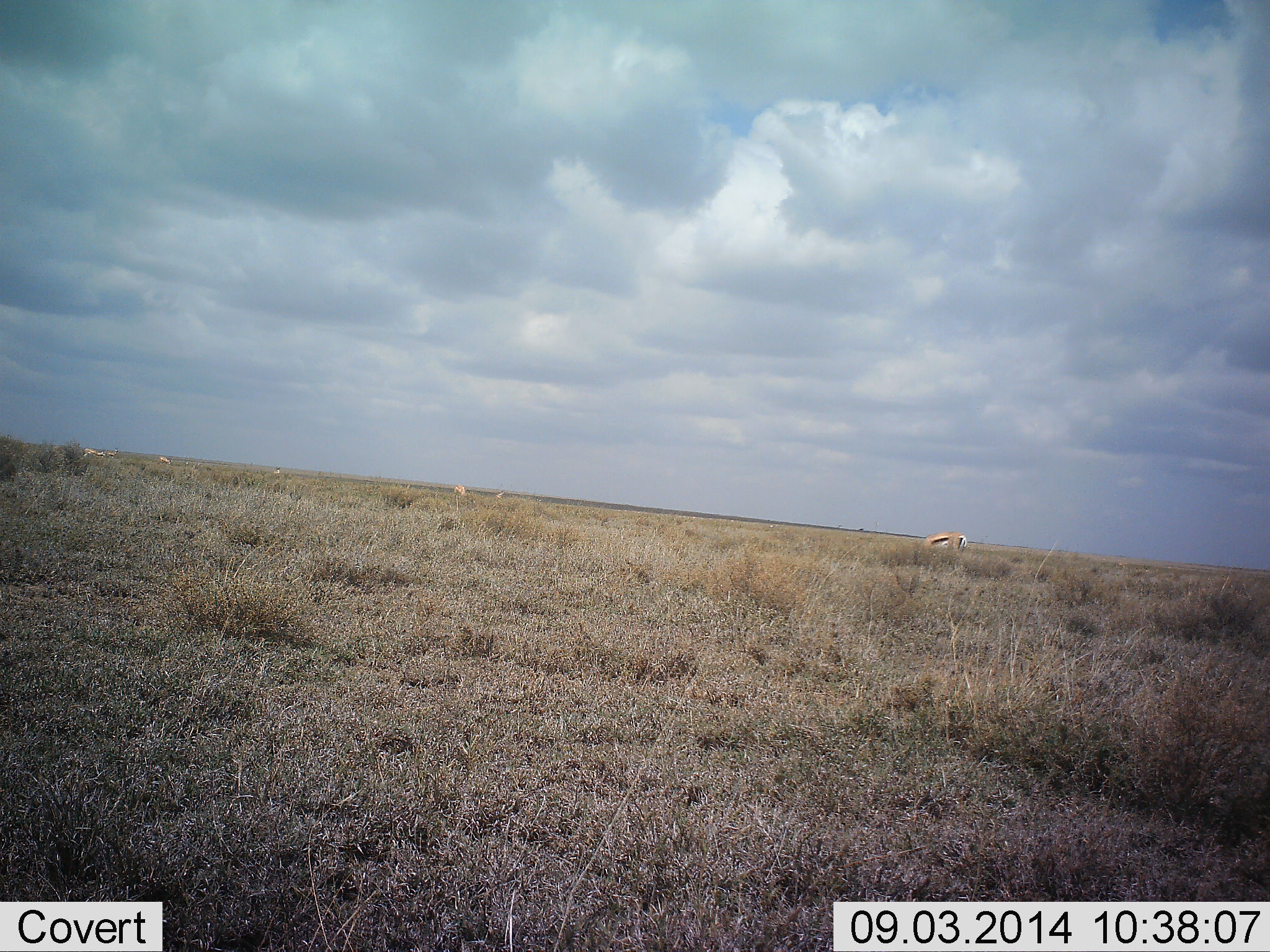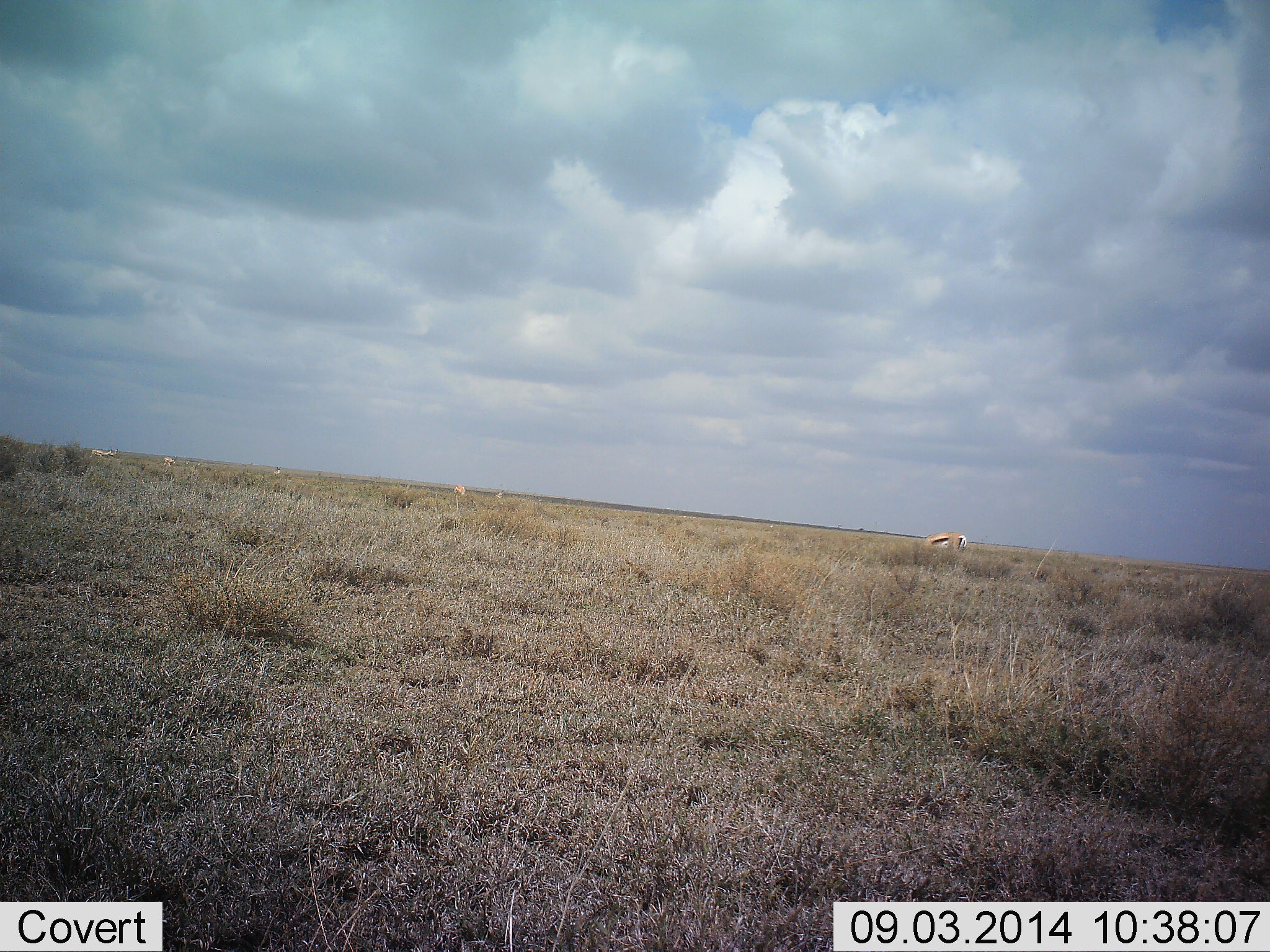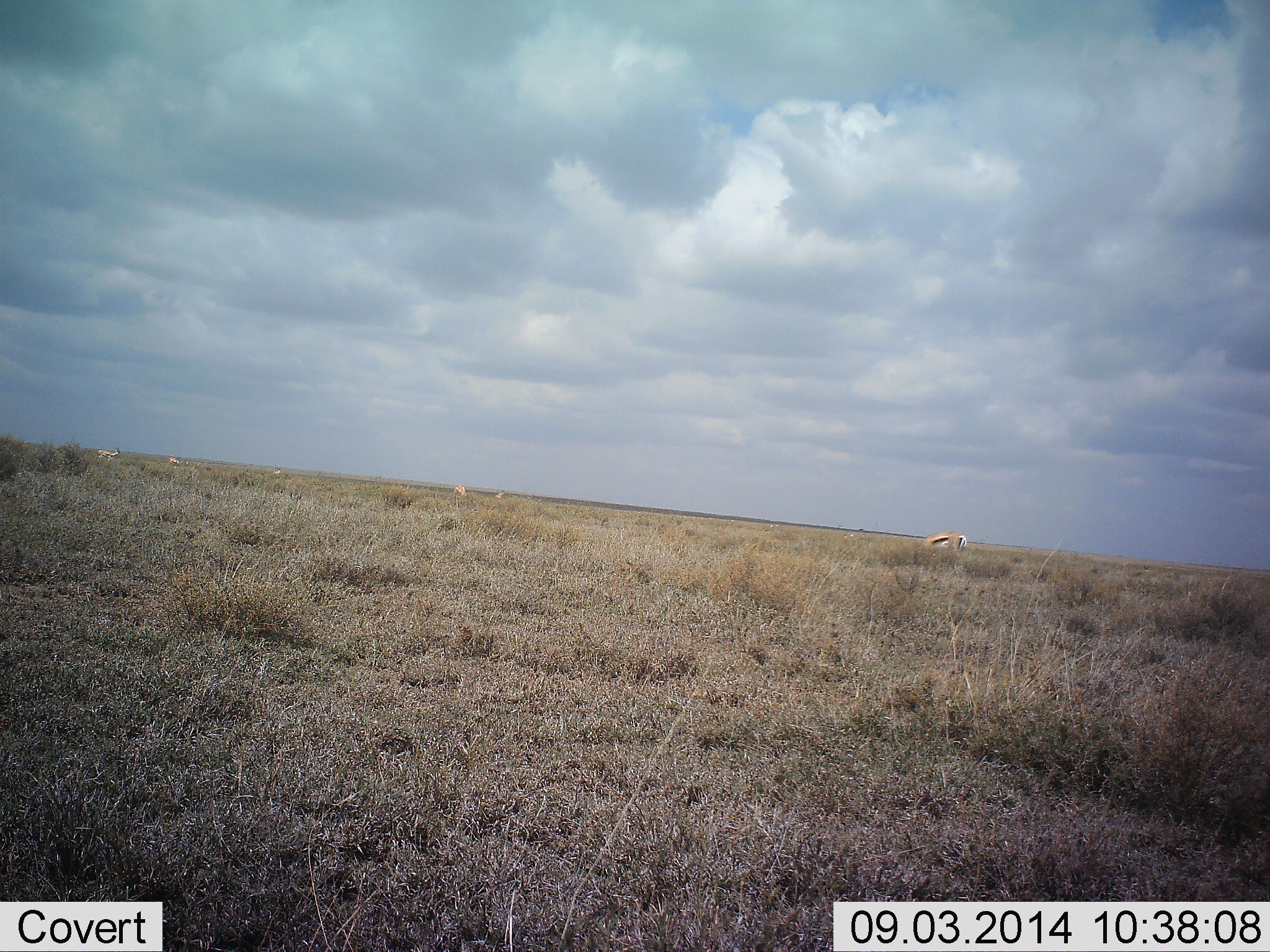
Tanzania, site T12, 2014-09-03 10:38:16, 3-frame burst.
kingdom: Animalia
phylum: Chordata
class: Mammalia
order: Artiodactyla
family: Bovidae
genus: Eudorcas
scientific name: Eudorcas thomsonii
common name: thomson's gazelle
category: gazellethomsons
Gazellethomsons (thomson's gazelle) (Eudorcas thomsonii), count 5. Behavior (volunteer vote fractions): standing 30%, resting 10%, moving 40%, interacting 0%. Young present (vote fraction): 0%. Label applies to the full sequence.